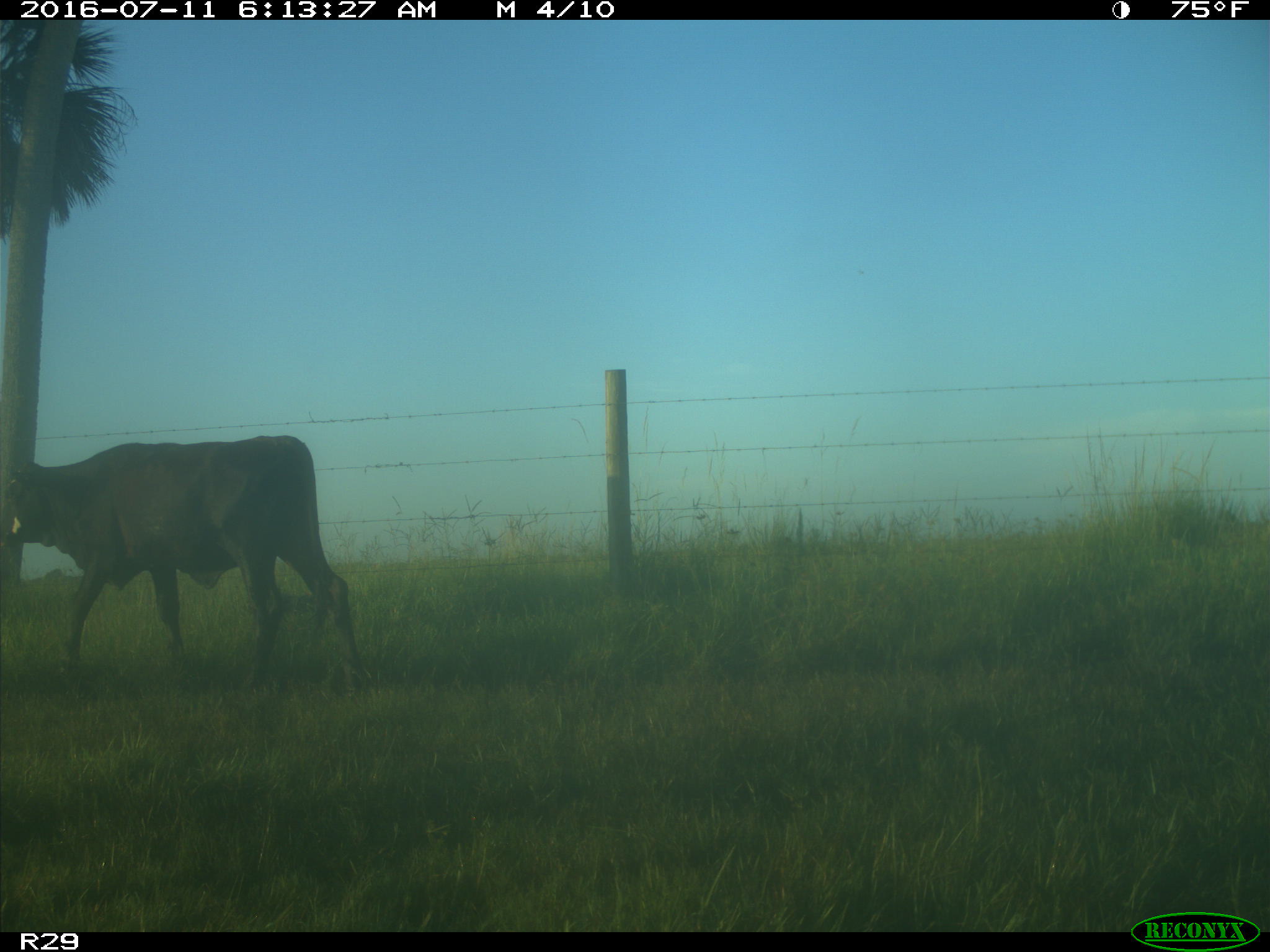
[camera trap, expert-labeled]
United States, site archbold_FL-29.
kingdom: Animalia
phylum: Chordata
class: Mammalia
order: Artiodactyla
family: Bovidae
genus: Bos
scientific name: Bos taurus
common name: domestic cow